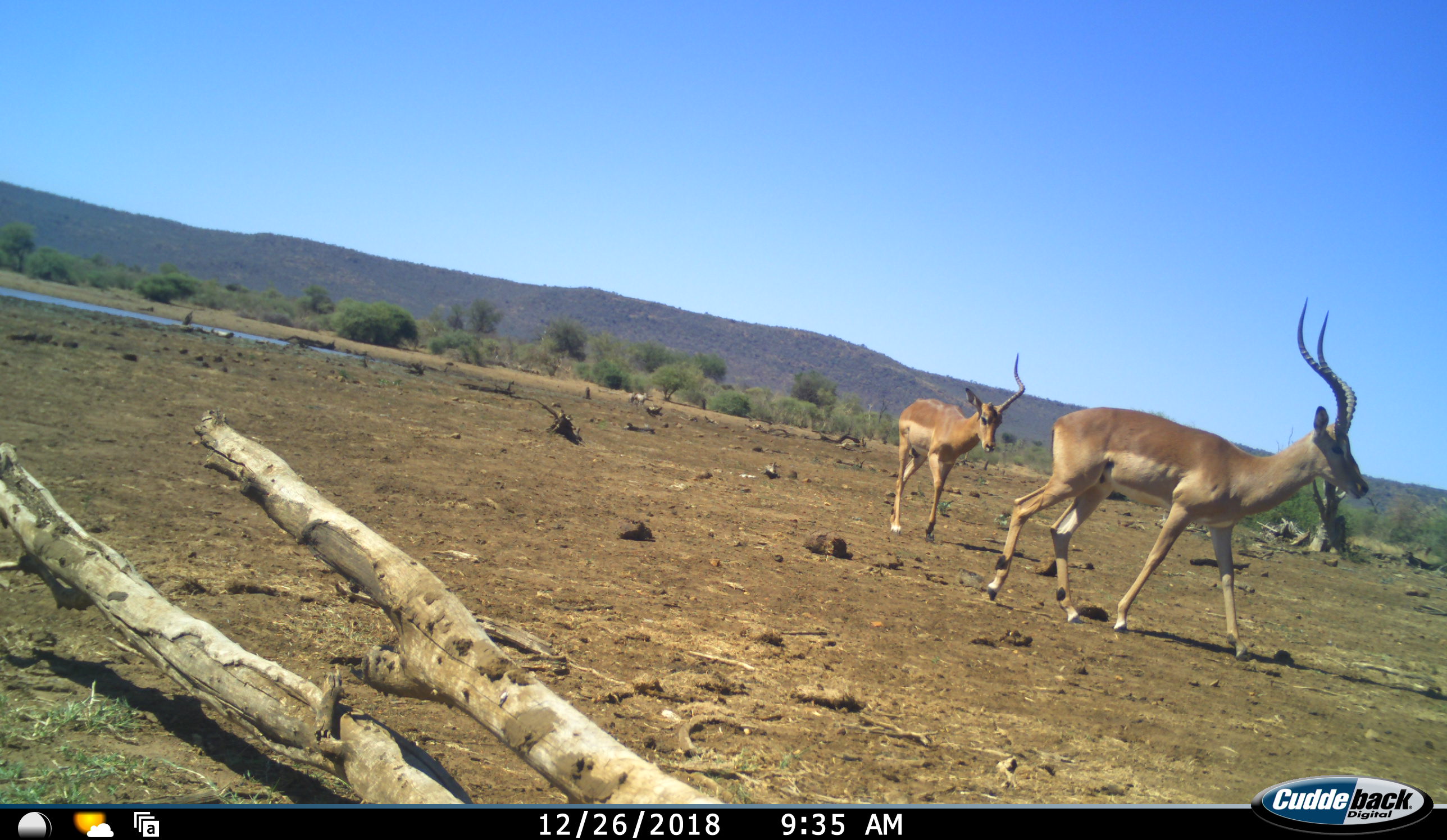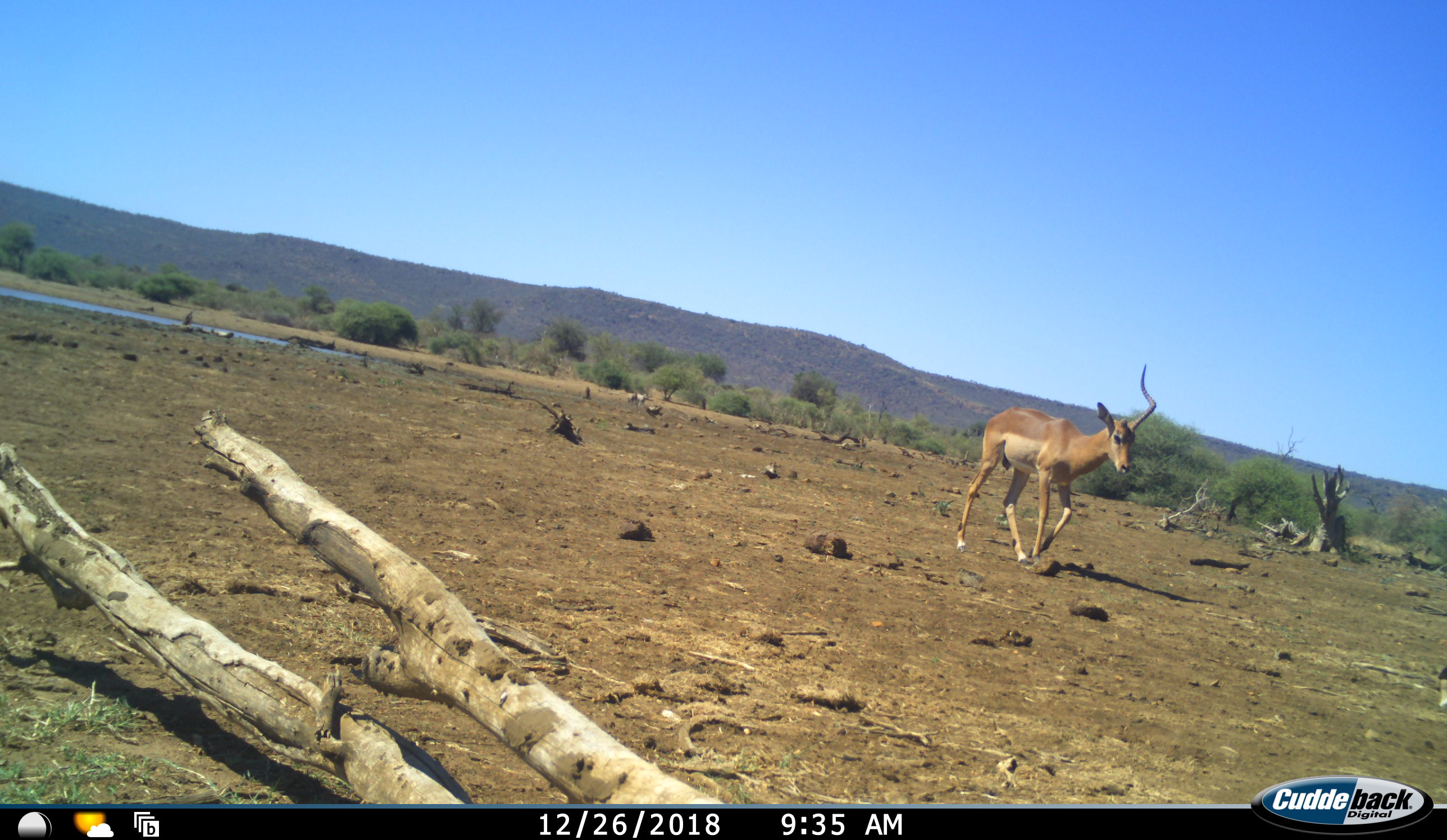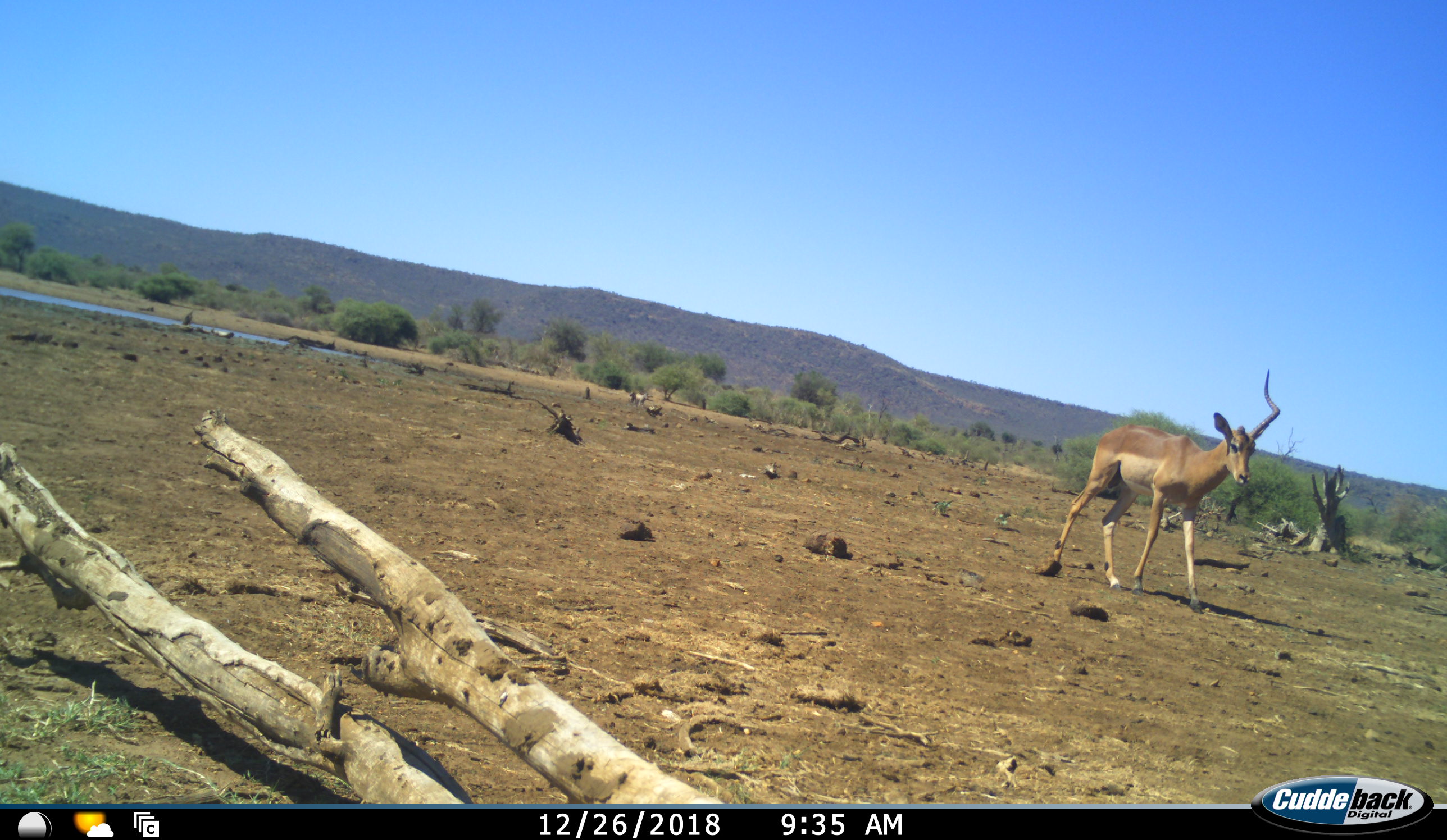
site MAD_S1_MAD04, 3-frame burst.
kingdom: Animalia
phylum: Chordata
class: Mammalia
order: Artiodactyla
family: Bovidae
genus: Aepyceros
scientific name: Aepyceros melampus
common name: impala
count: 2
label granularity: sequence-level